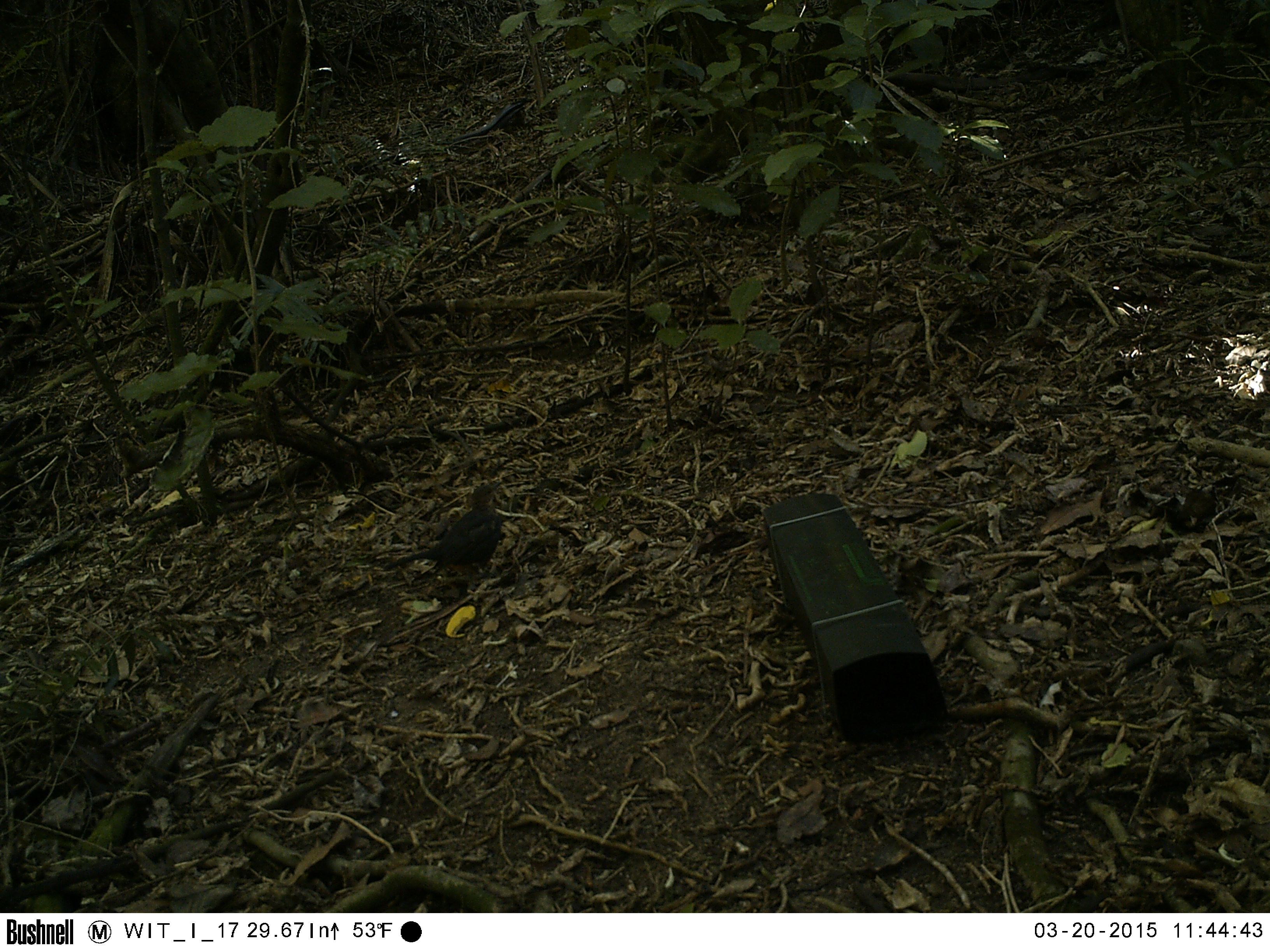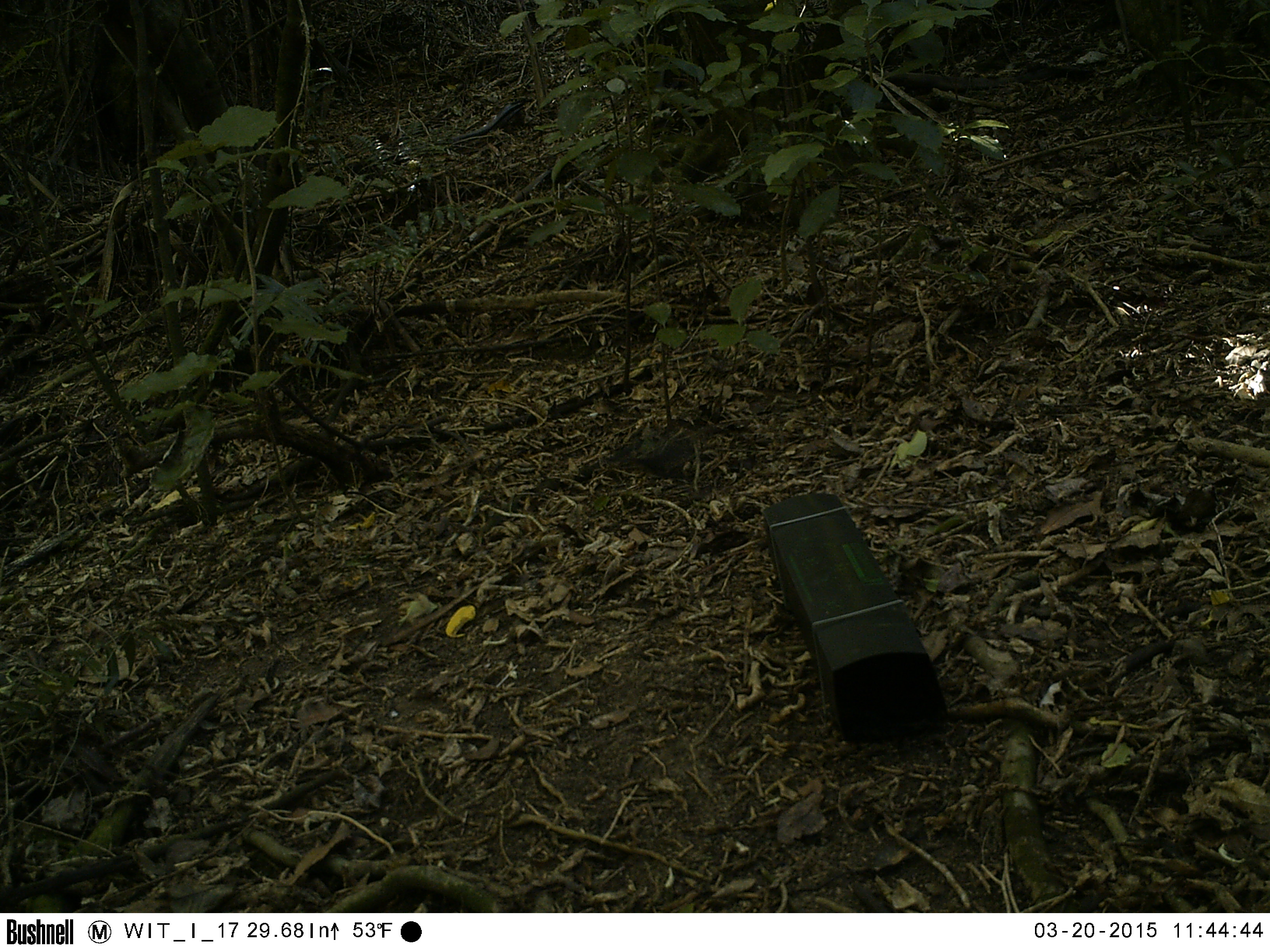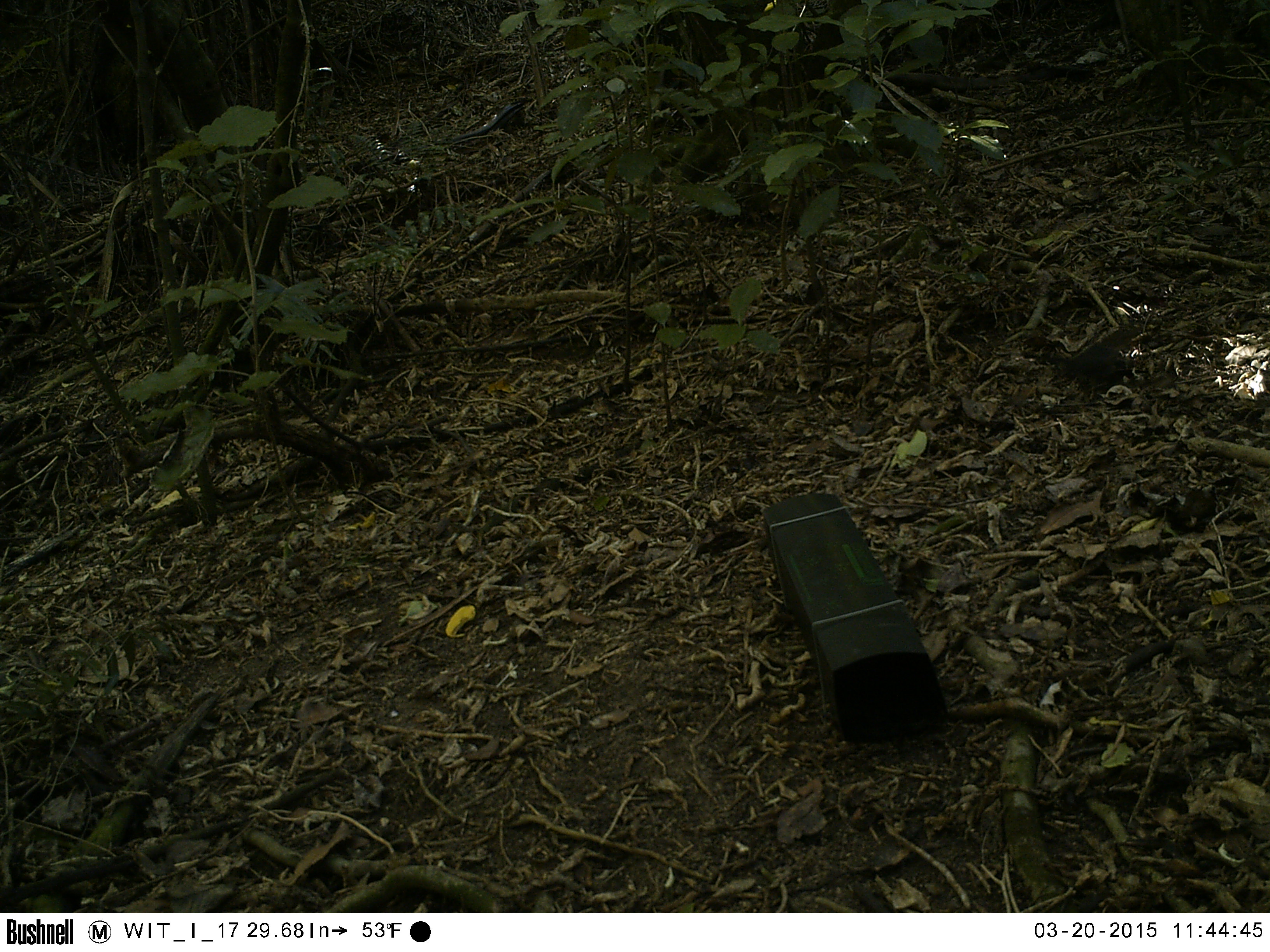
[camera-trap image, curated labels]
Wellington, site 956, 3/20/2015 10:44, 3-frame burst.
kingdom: Animalia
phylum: Chordata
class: Aves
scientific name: Aves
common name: bird